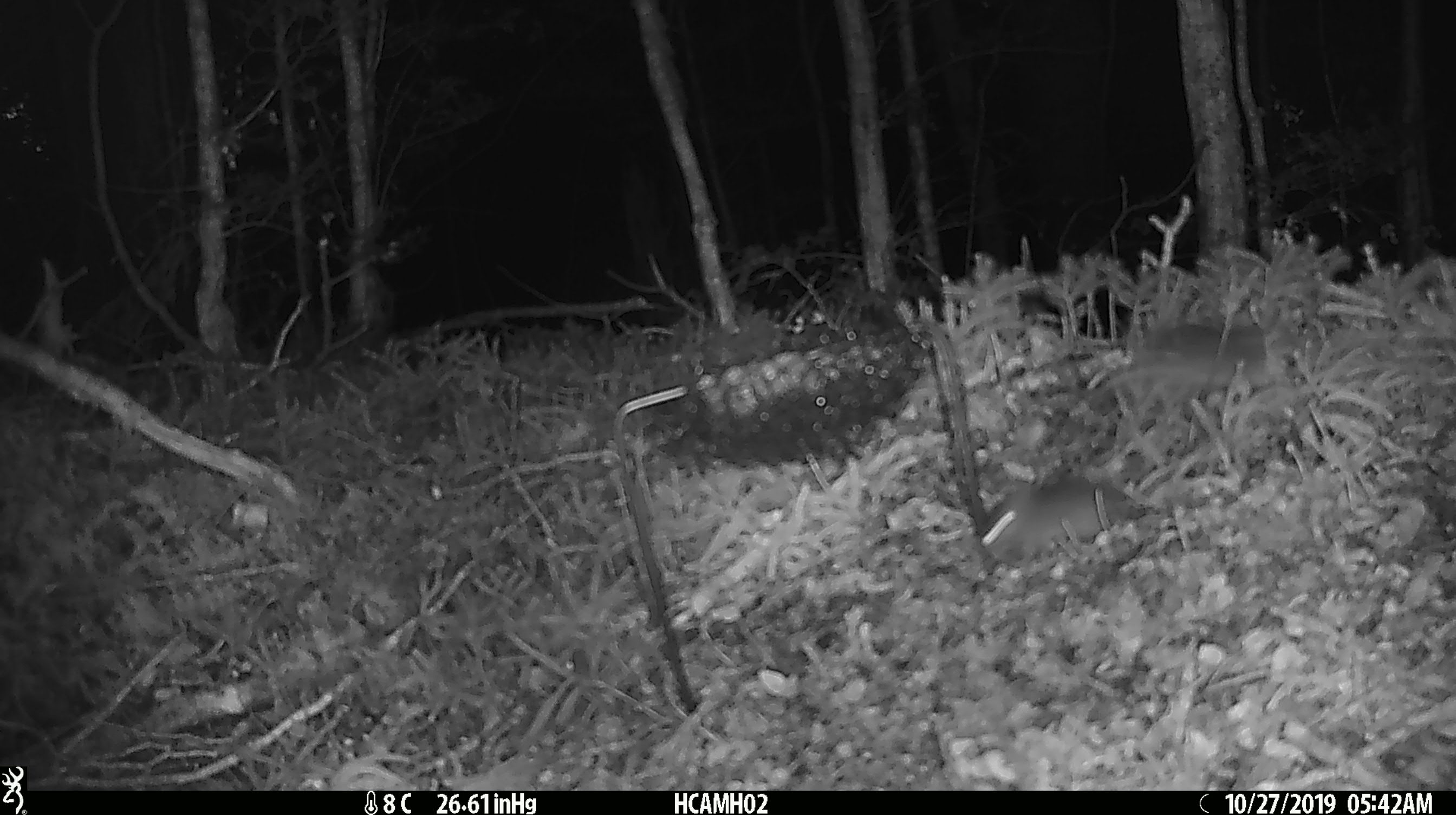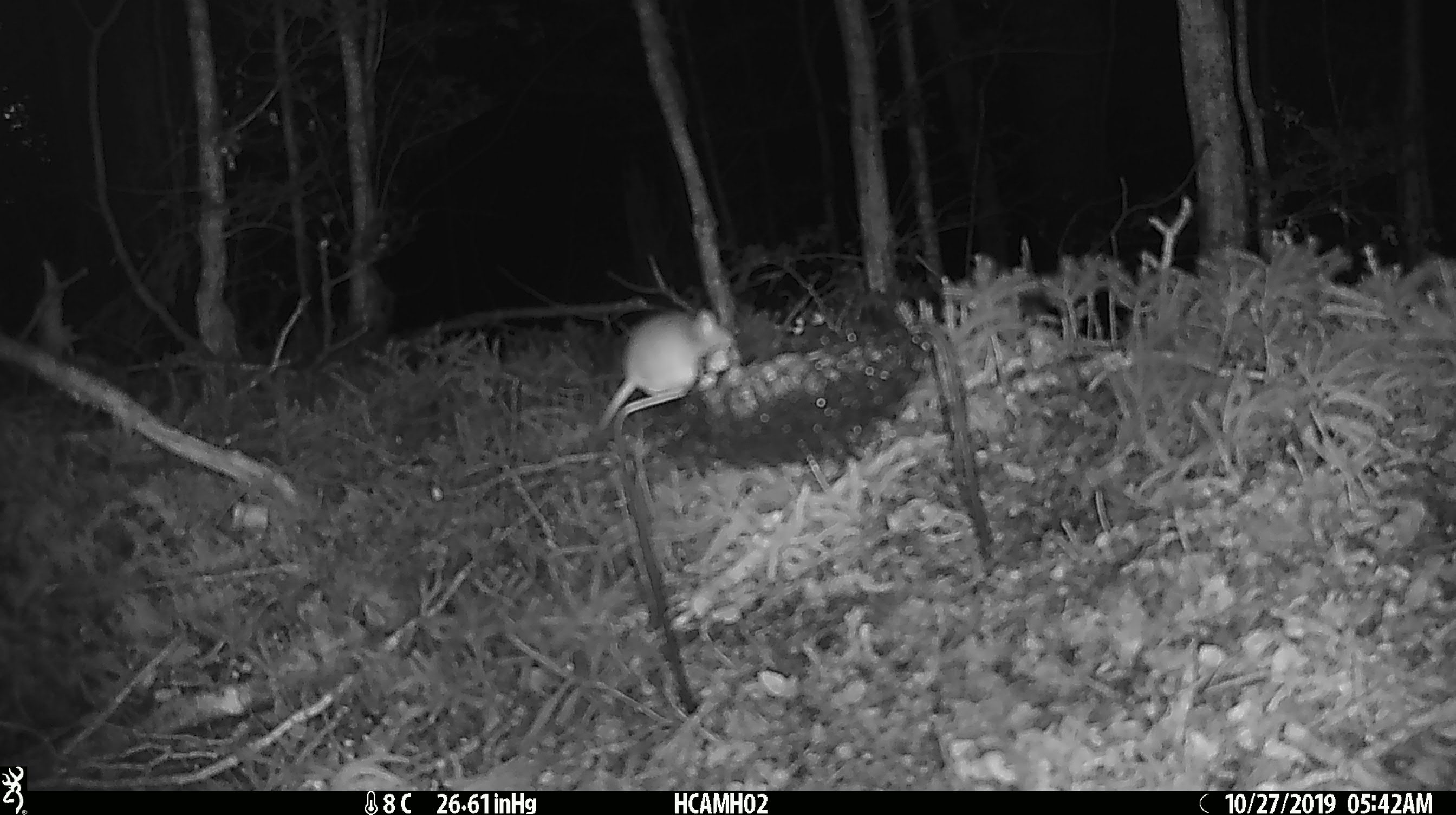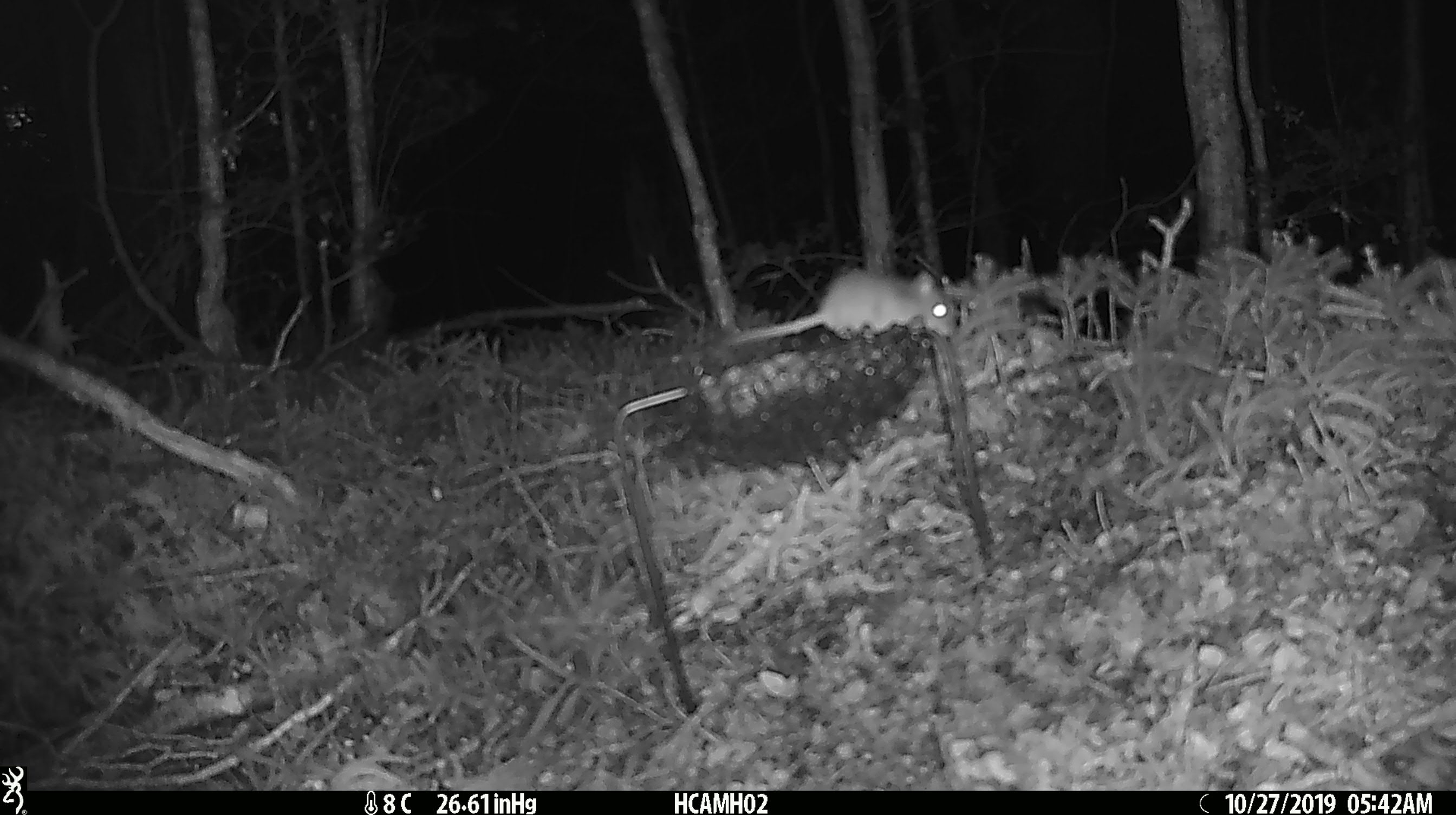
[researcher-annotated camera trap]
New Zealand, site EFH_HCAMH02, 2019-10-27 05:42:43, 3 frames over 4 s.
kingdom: Animalia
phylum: Chordata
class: Mammalia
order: Rodentia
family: Muridae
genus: Mus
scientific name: Mus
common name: mouse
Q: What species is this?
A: Mouse (Mus).